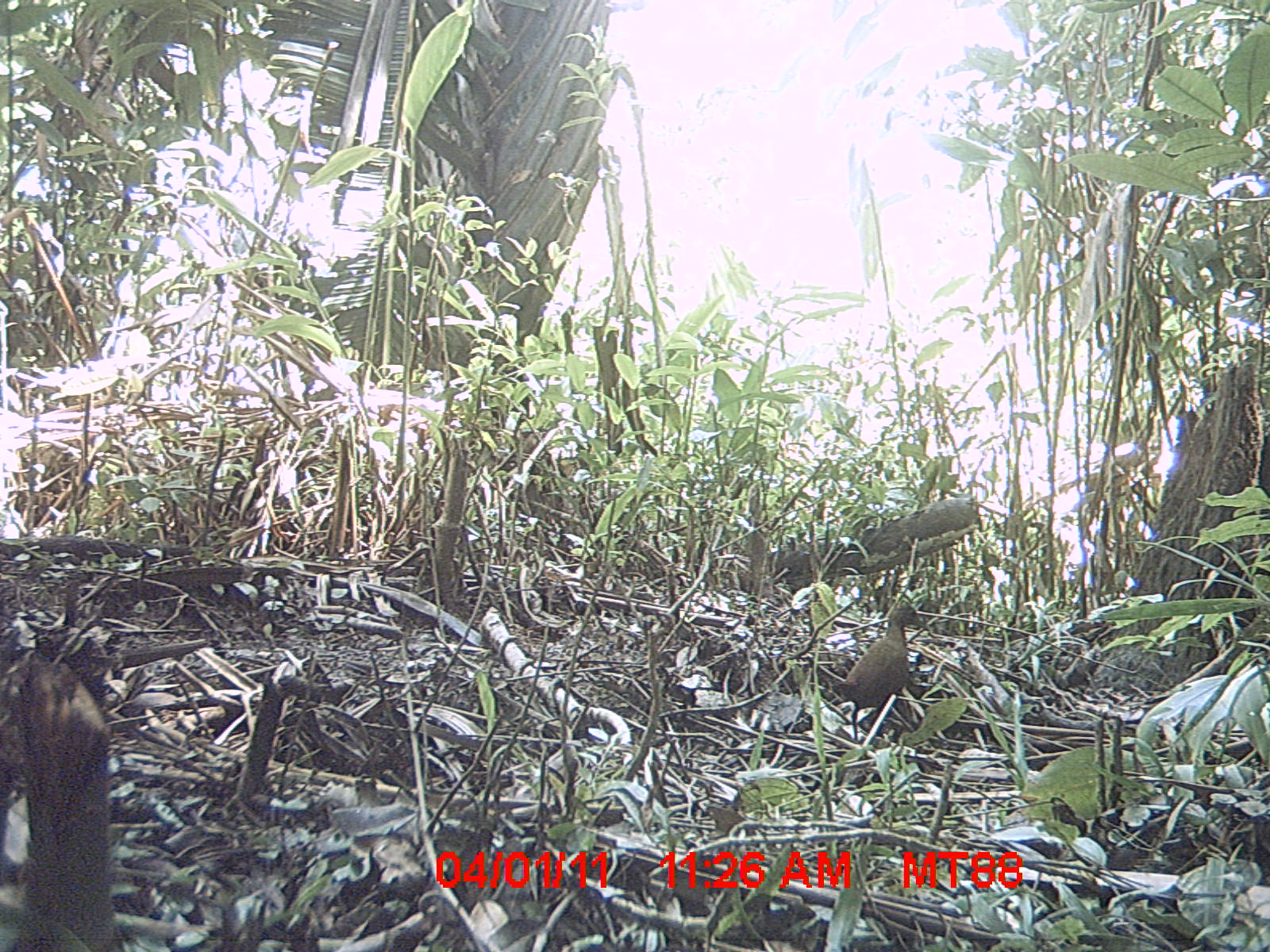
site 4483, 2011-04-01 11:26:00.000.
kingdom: Animalia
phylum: Chordata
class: Aves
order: Gruiformes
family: Sarothruridae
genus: Mentocrex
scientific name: Mentocrex kioloides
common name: madagascar wood rail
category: canirallus kioloides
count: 1